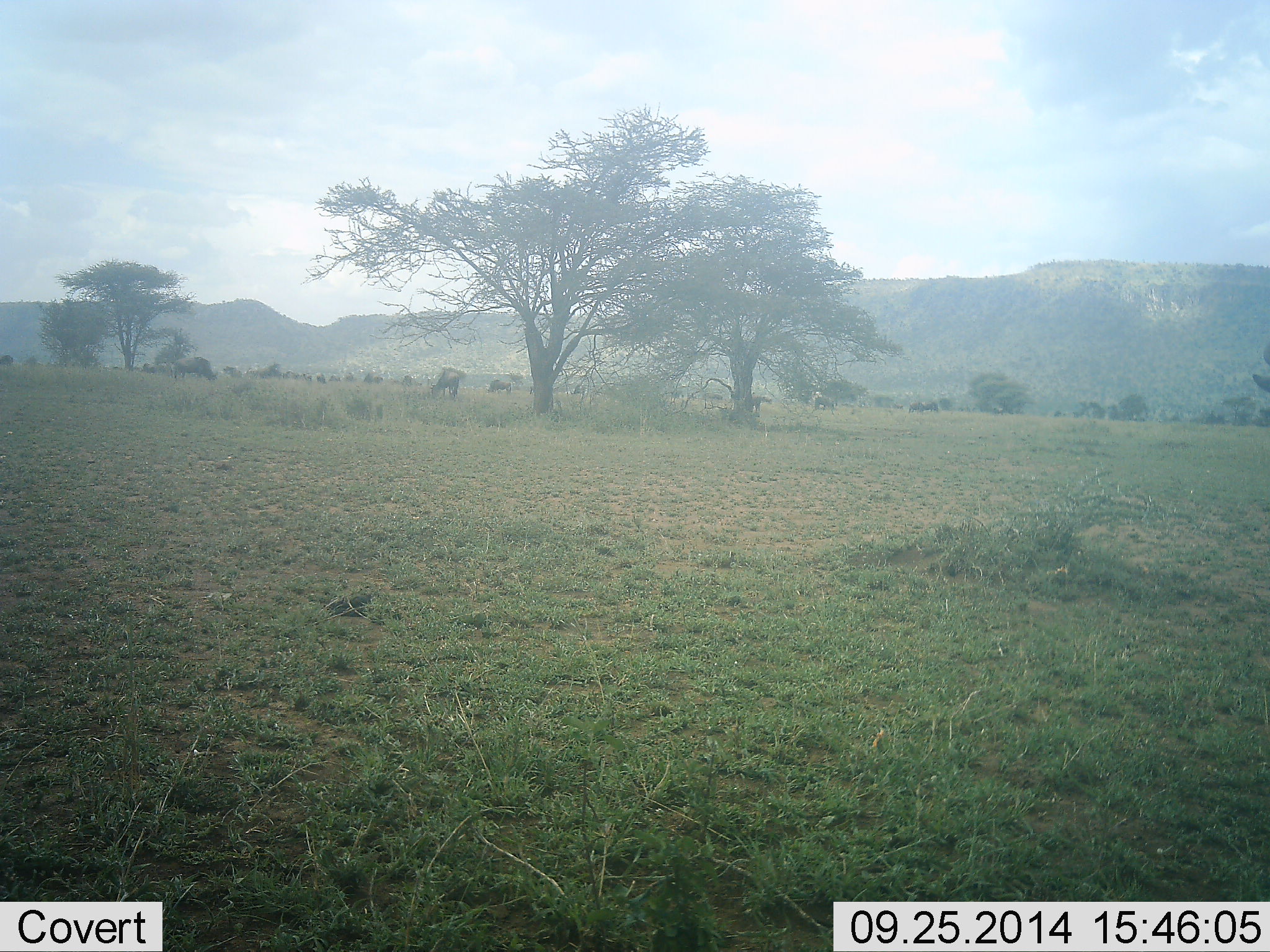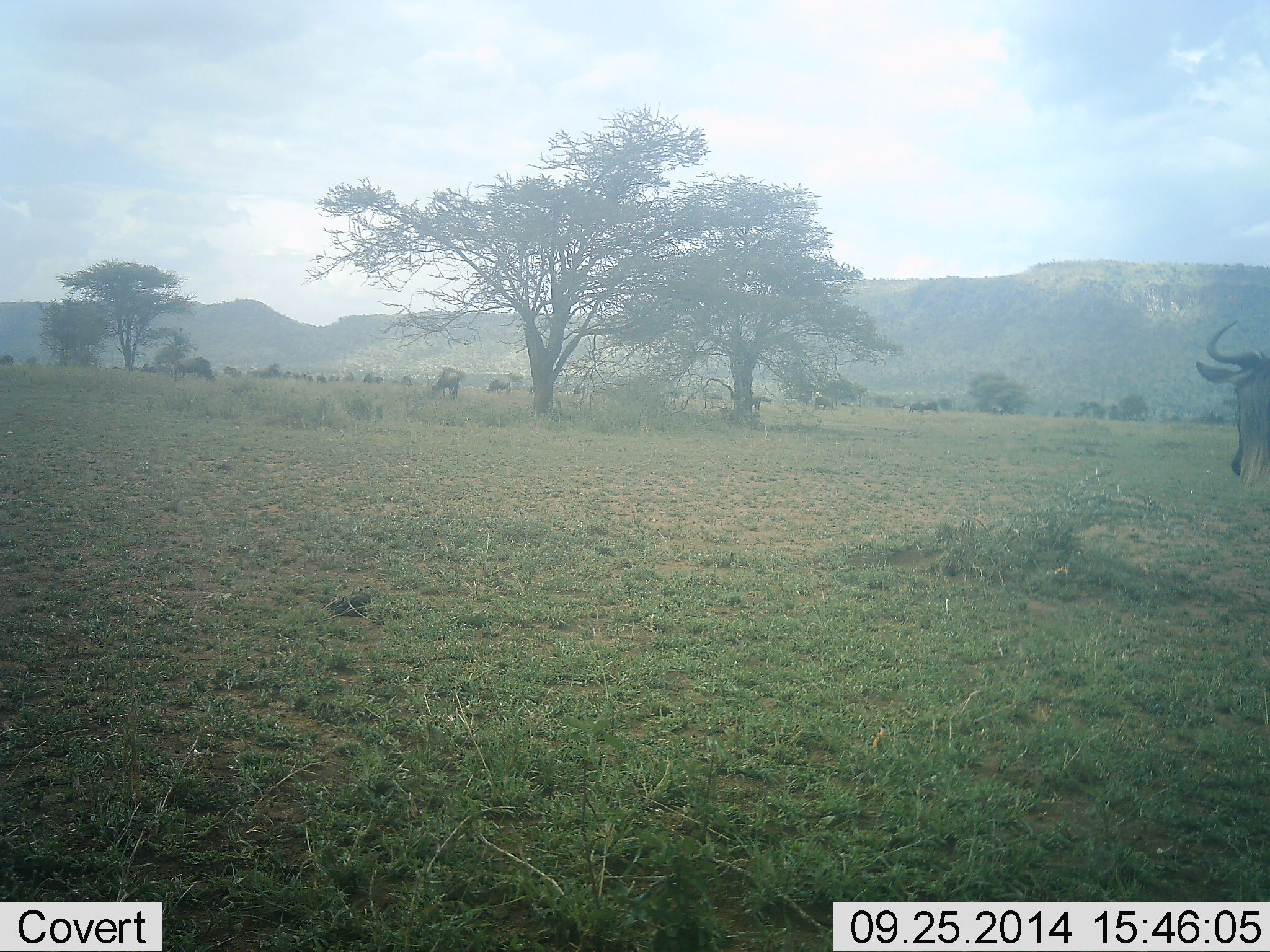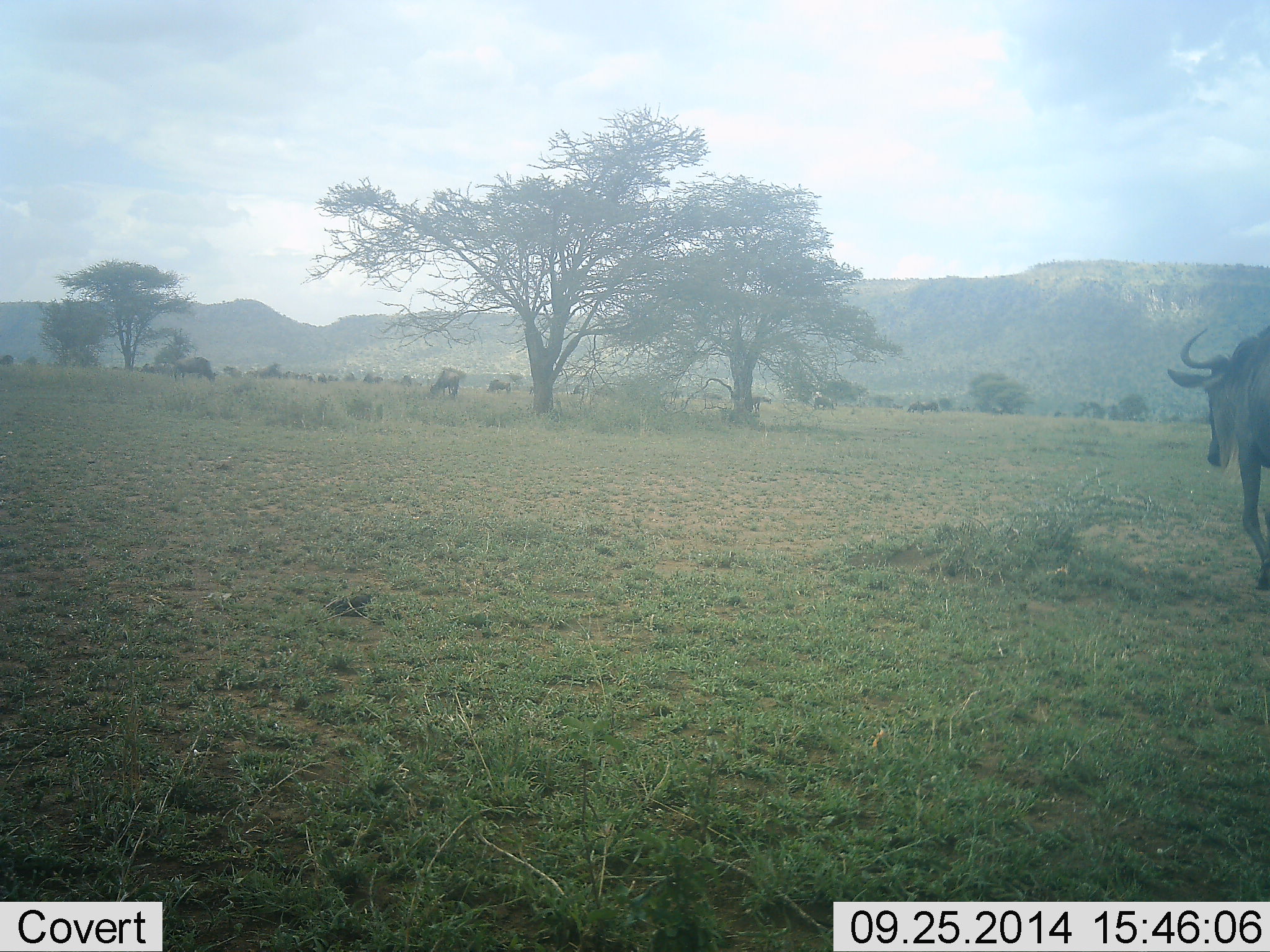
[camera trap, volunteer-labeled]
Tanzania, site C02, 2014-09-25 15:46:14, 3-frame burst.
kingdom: Animalia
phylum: Chordata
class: Mammalia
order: Artiodactyla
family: Bovidae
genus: Connochaetes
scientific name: Connochaetes taurinus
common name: blue wildebeest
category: wildebeest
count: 11-50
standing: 40%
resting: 0%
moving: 100%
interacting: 0%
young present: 0%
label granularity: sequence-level